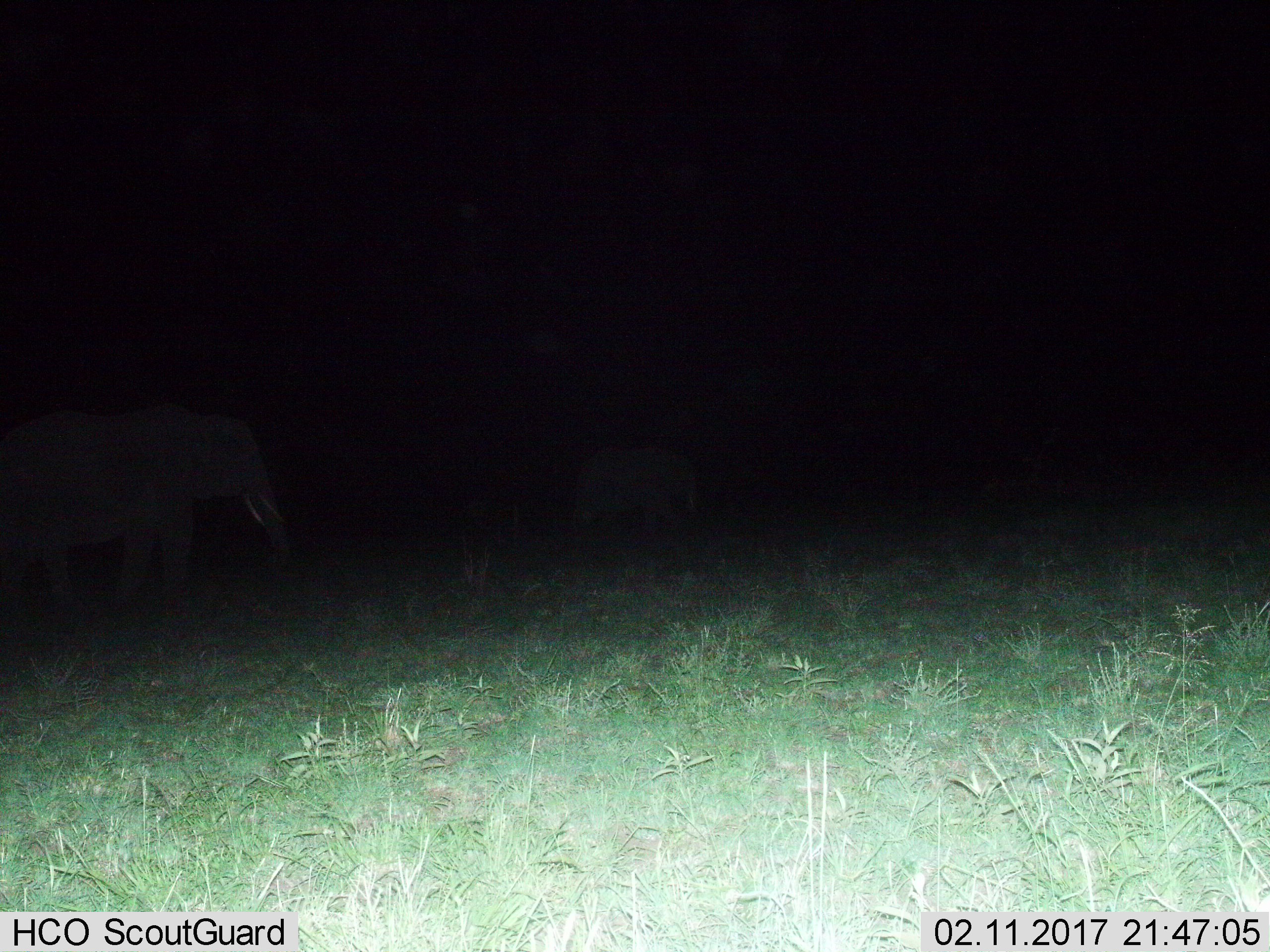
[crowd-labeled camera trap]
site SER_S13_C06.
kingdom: Animalia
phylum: Chordata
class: Mammalia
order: Proboscidea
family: Elephantidae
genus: Loxodonta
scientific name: Loxodonta africana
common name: african bush elephant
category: elephant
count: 2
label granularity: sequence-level